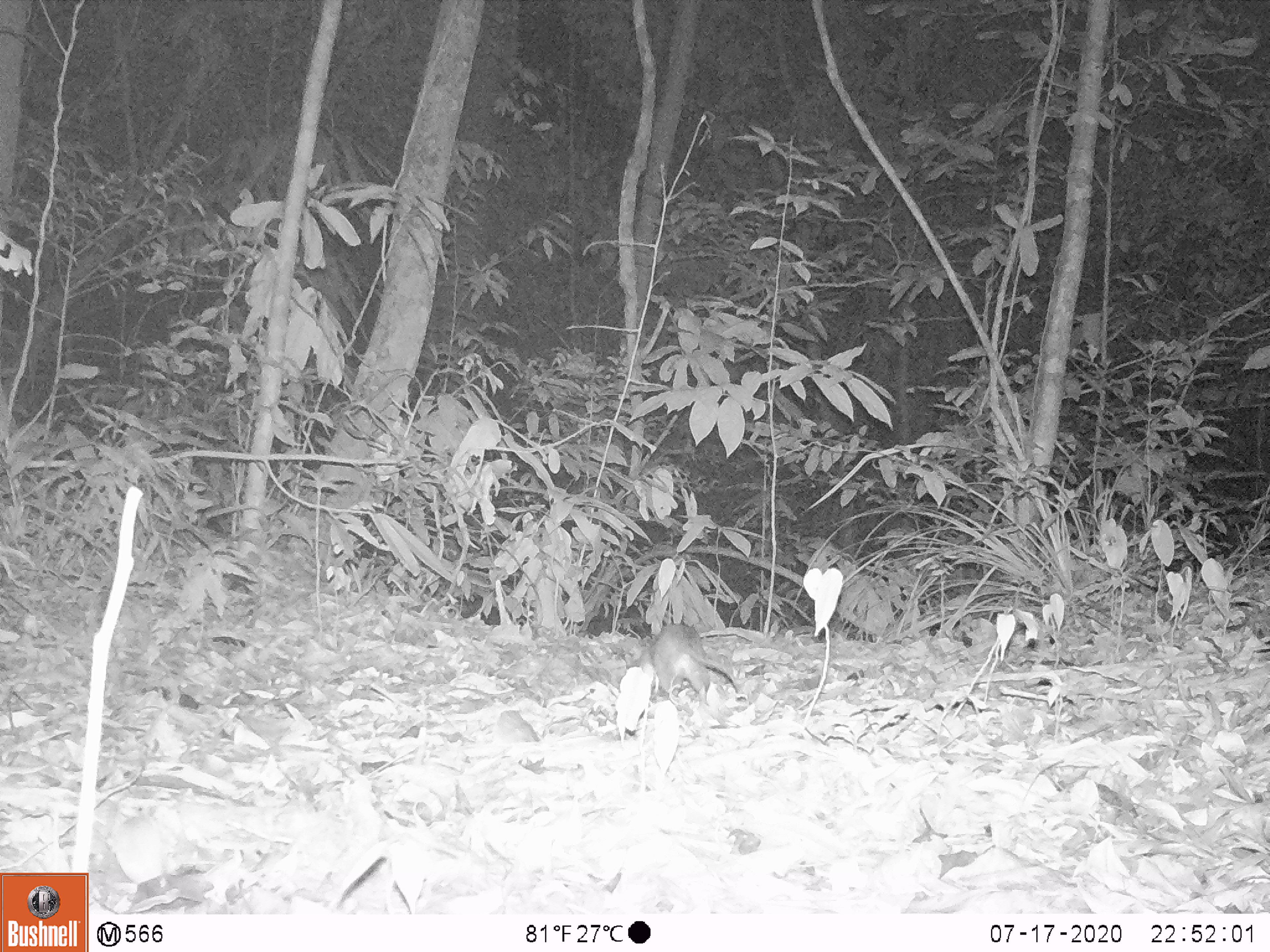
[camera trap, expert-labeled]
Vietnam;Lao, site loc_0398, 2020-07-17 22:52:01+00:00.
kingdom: Animalia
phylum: Chordata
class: Mammalia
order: Rodentia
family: Muridae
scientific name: Muridae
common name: old-world mice and rats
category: unidentified murid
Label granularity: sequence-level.